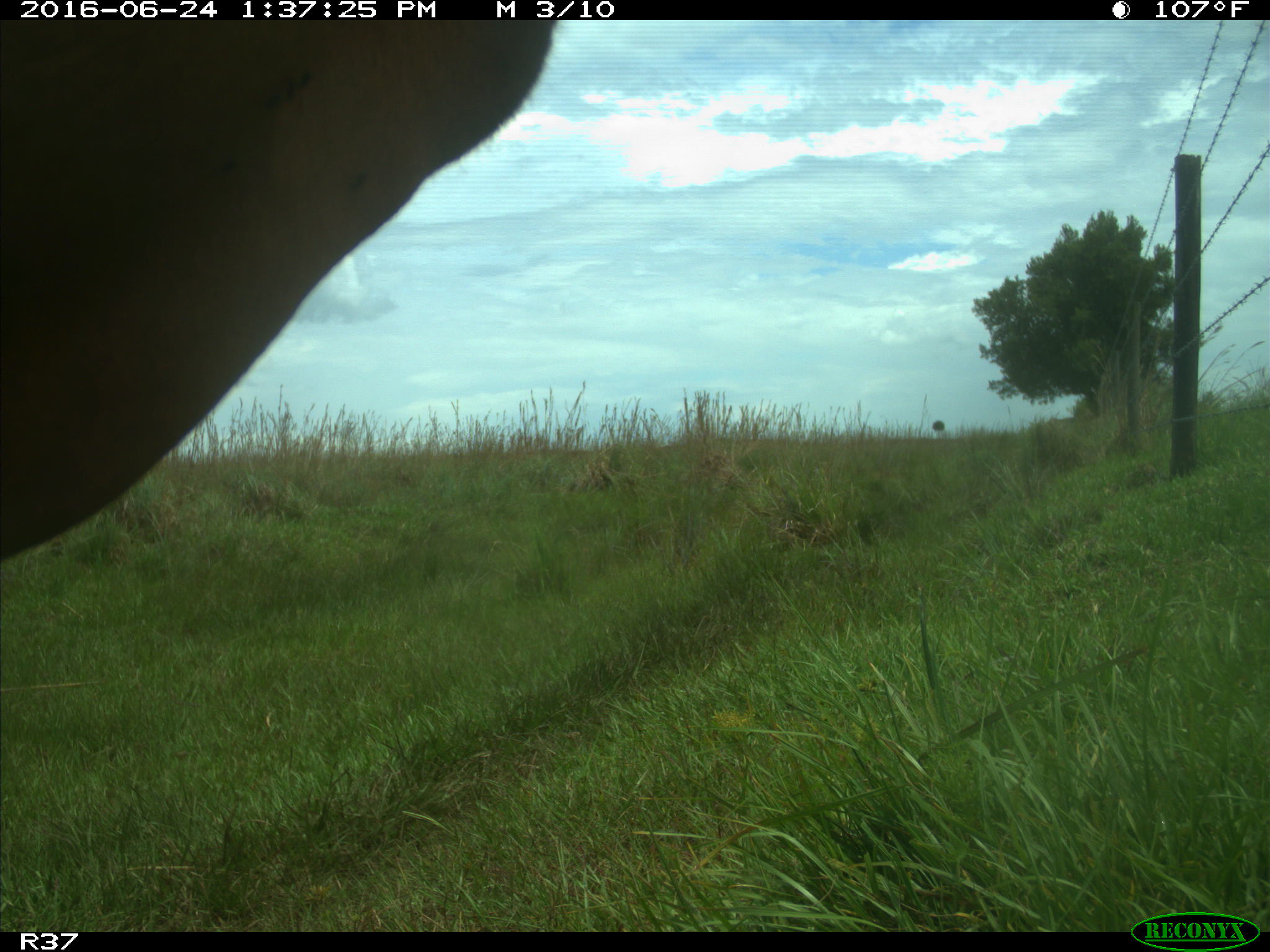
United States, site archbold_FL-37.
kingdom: Animalia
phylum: Chordata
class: Mammalia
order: Artiodactyla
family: Bovidae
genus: Bos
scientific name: Bos taurus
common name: domestic cow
Bos taurus (domestic cow).